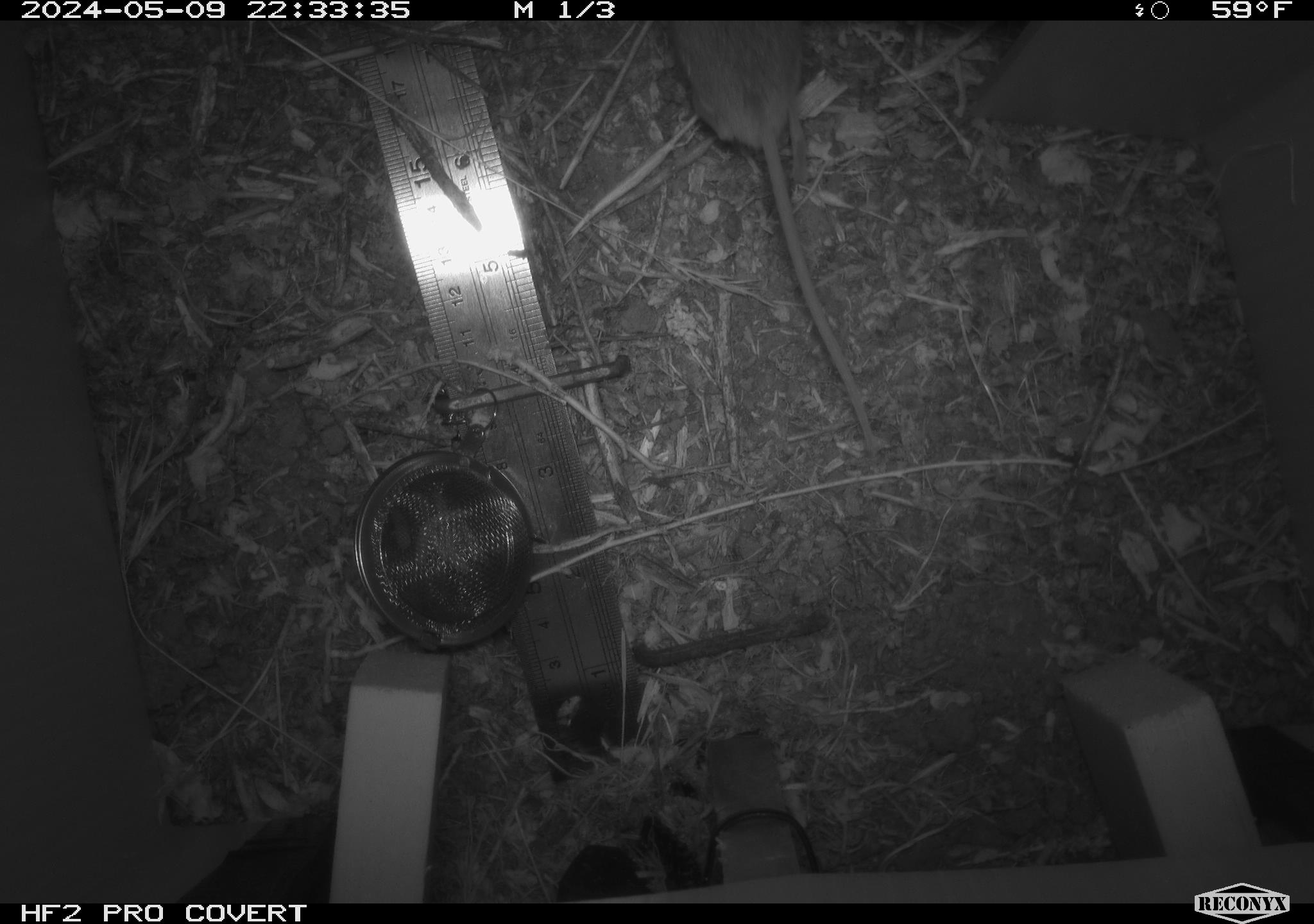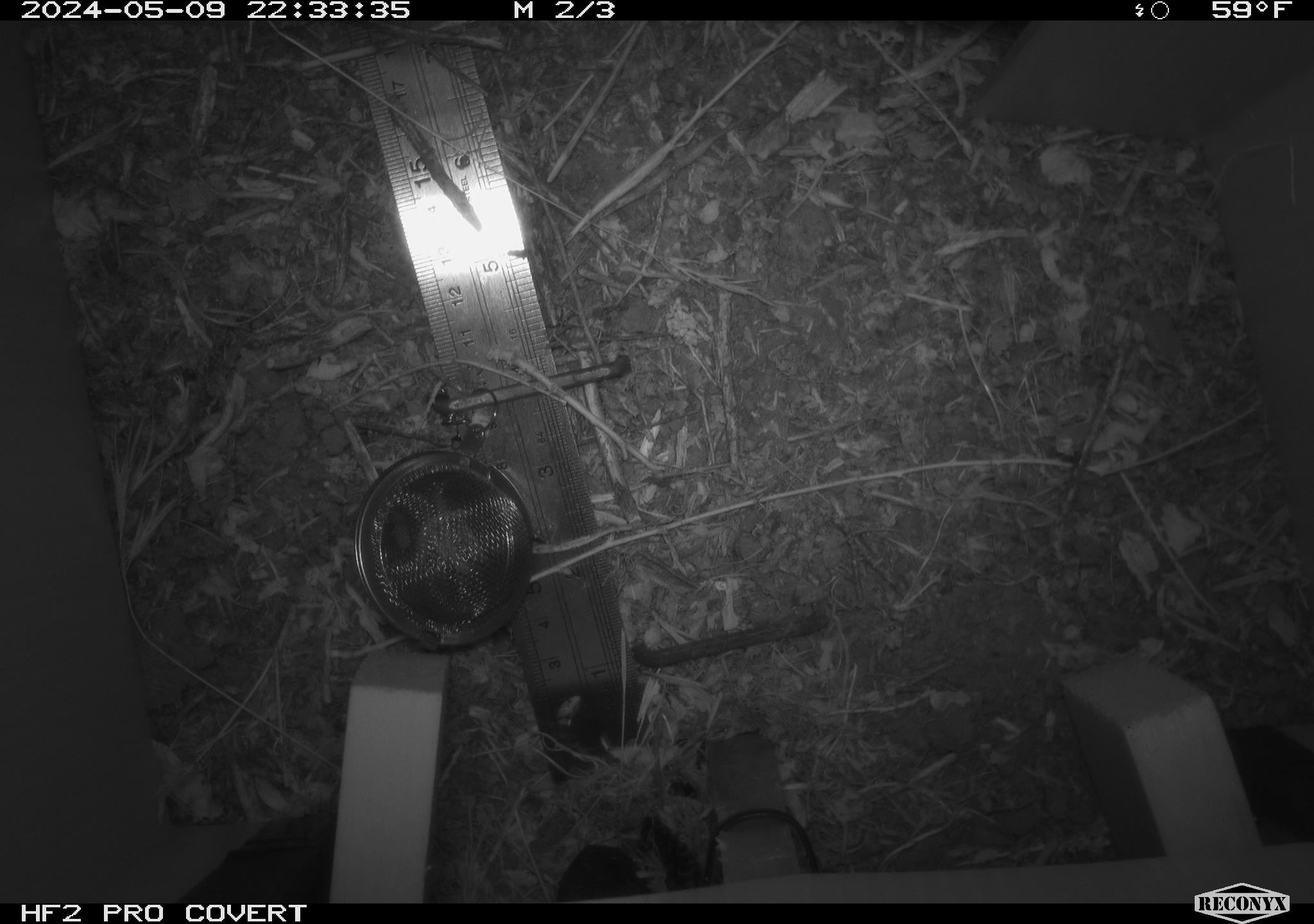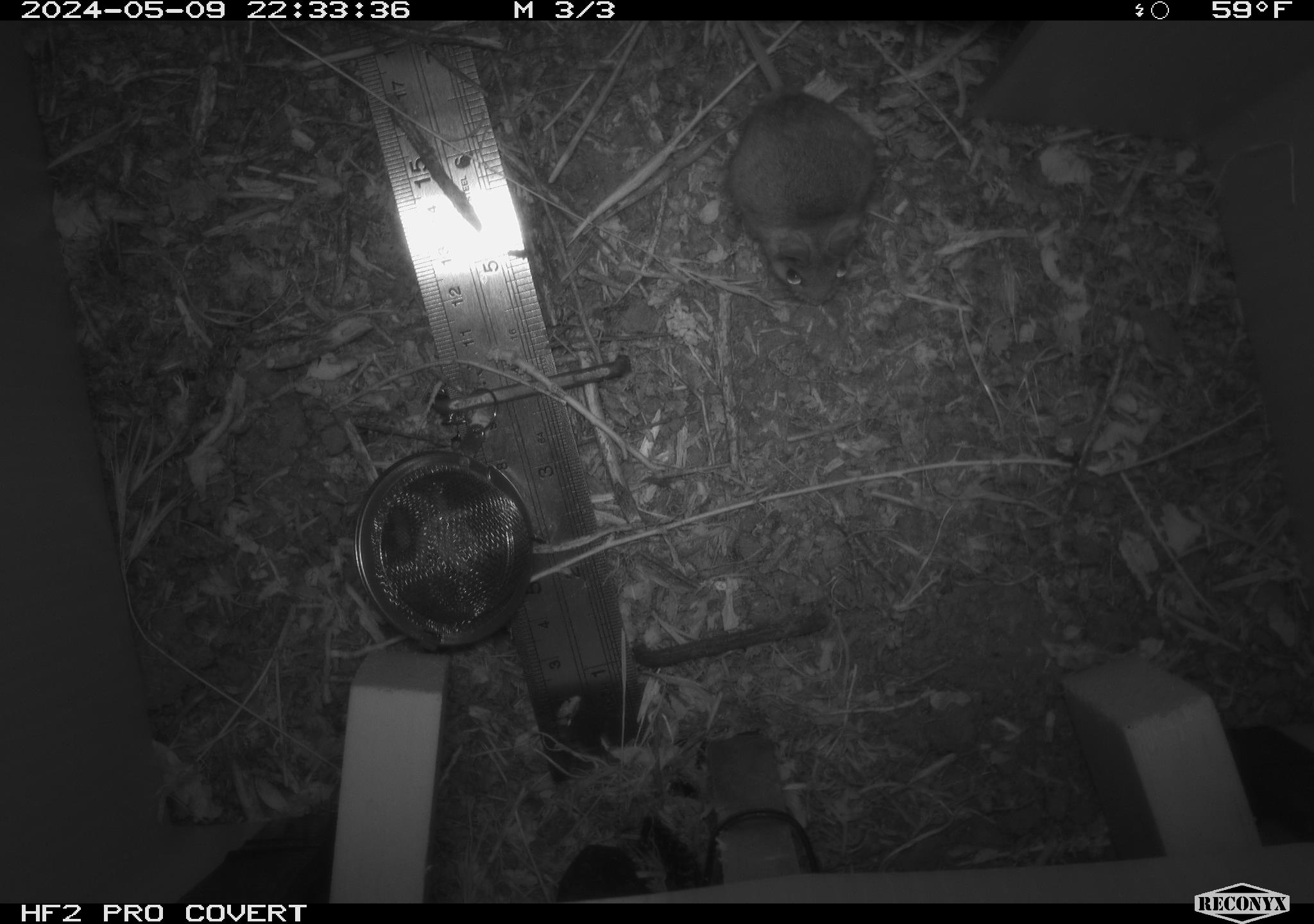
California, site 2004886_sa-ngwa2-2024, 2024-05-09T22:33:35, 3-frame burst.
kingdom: Animalia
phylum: Chordata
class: Mammalia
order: Rodentia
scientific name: Rodentia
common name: mouse species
Mouse species (Rodentia).